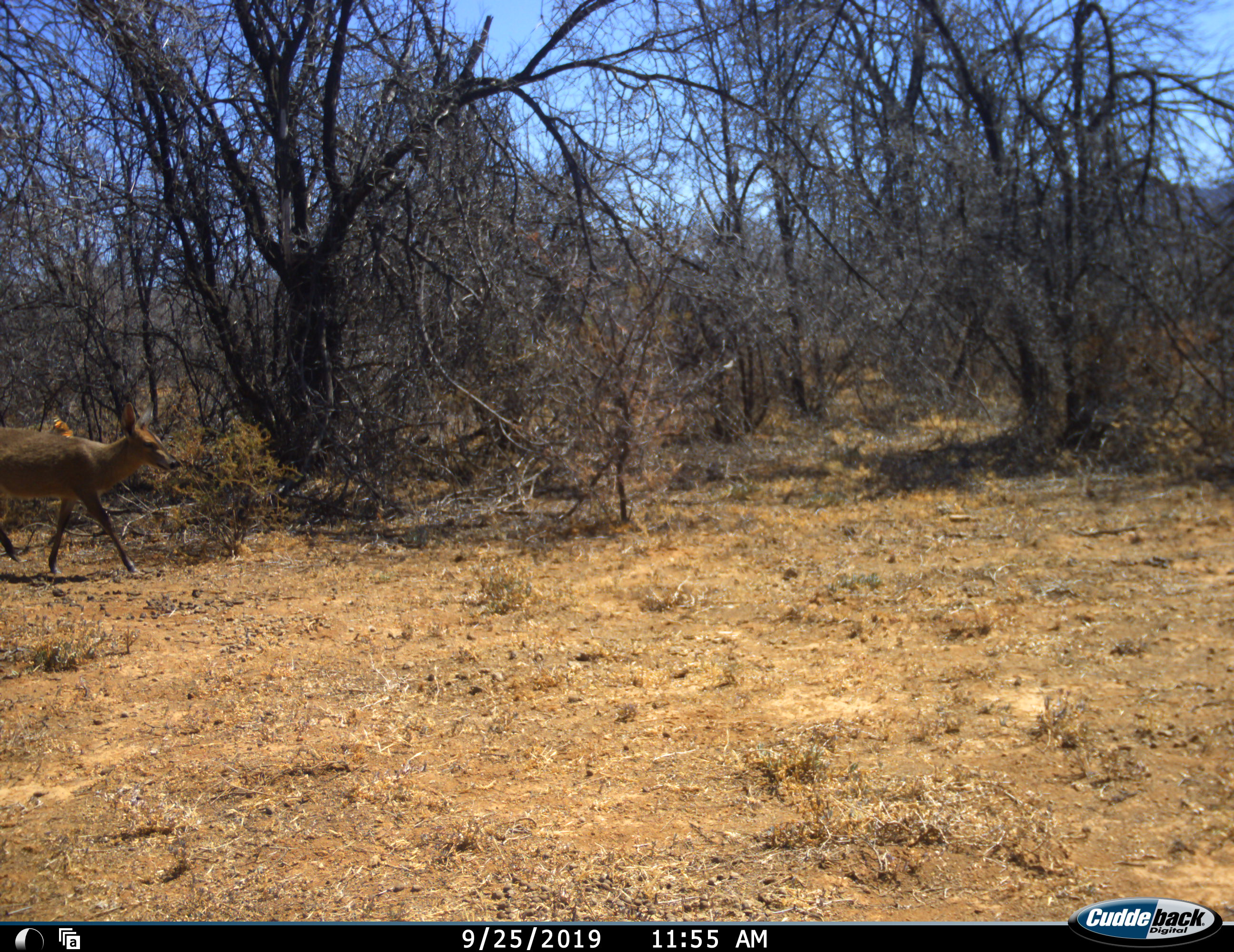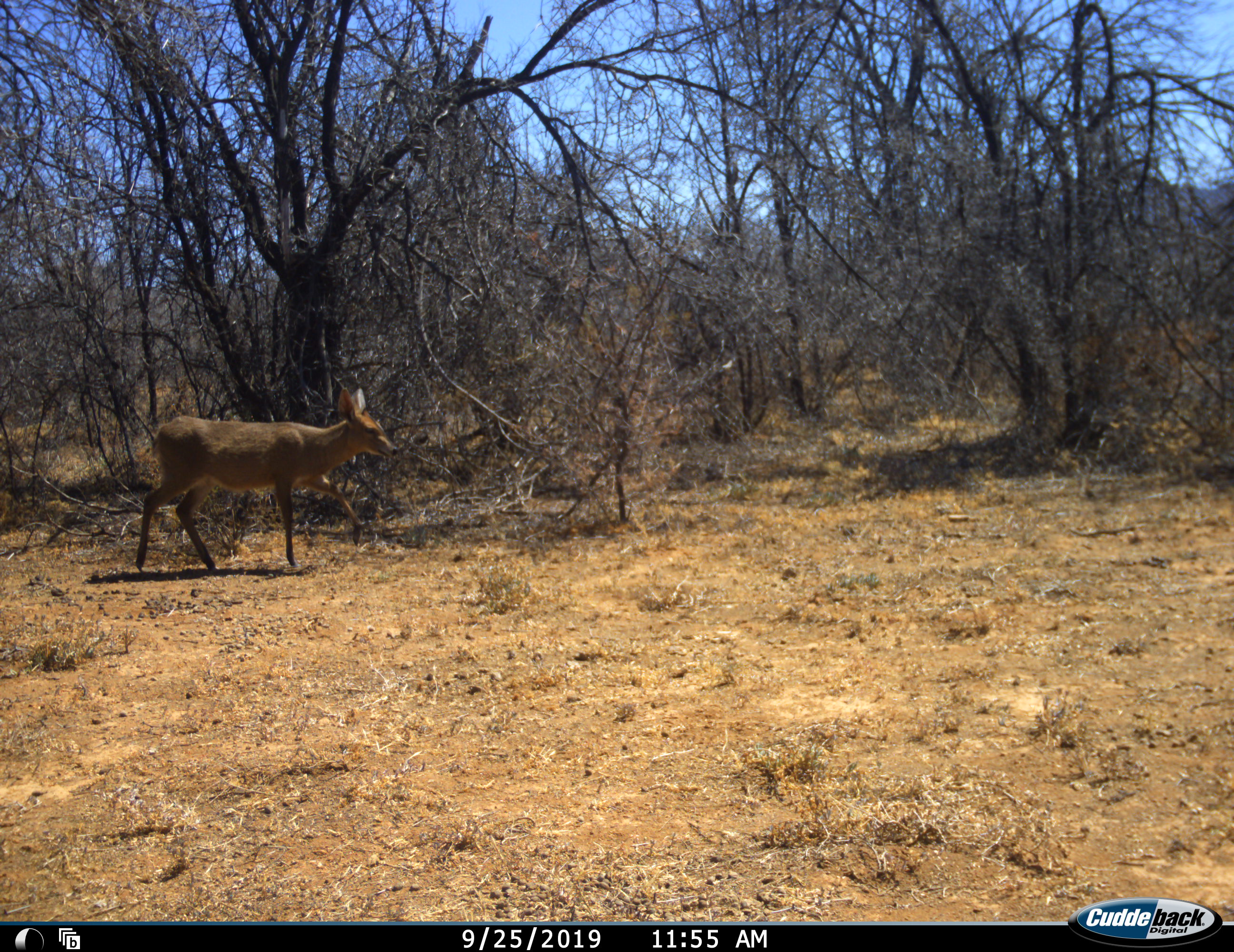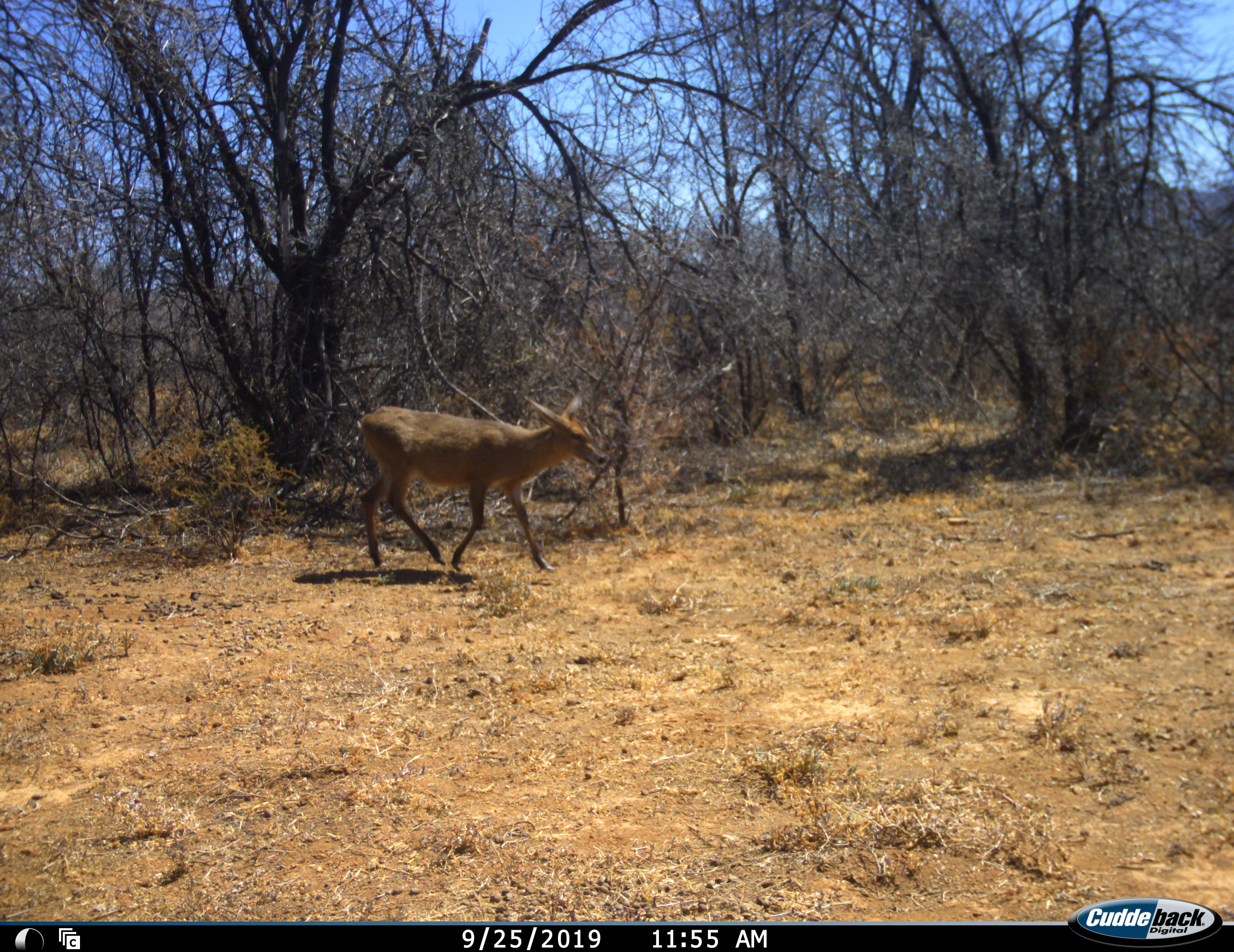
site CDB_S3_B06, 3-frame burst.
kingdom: Animalia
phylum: Chordata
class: Mammalia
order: Artiodactyla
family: Bovidae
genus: Sylvicapra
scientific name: Sylvicapra grimmia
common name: common duiker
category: duikercommongrey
Duikercommongrey (common duiker) (Sylvicapra grimmia), count 1. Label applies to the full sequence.